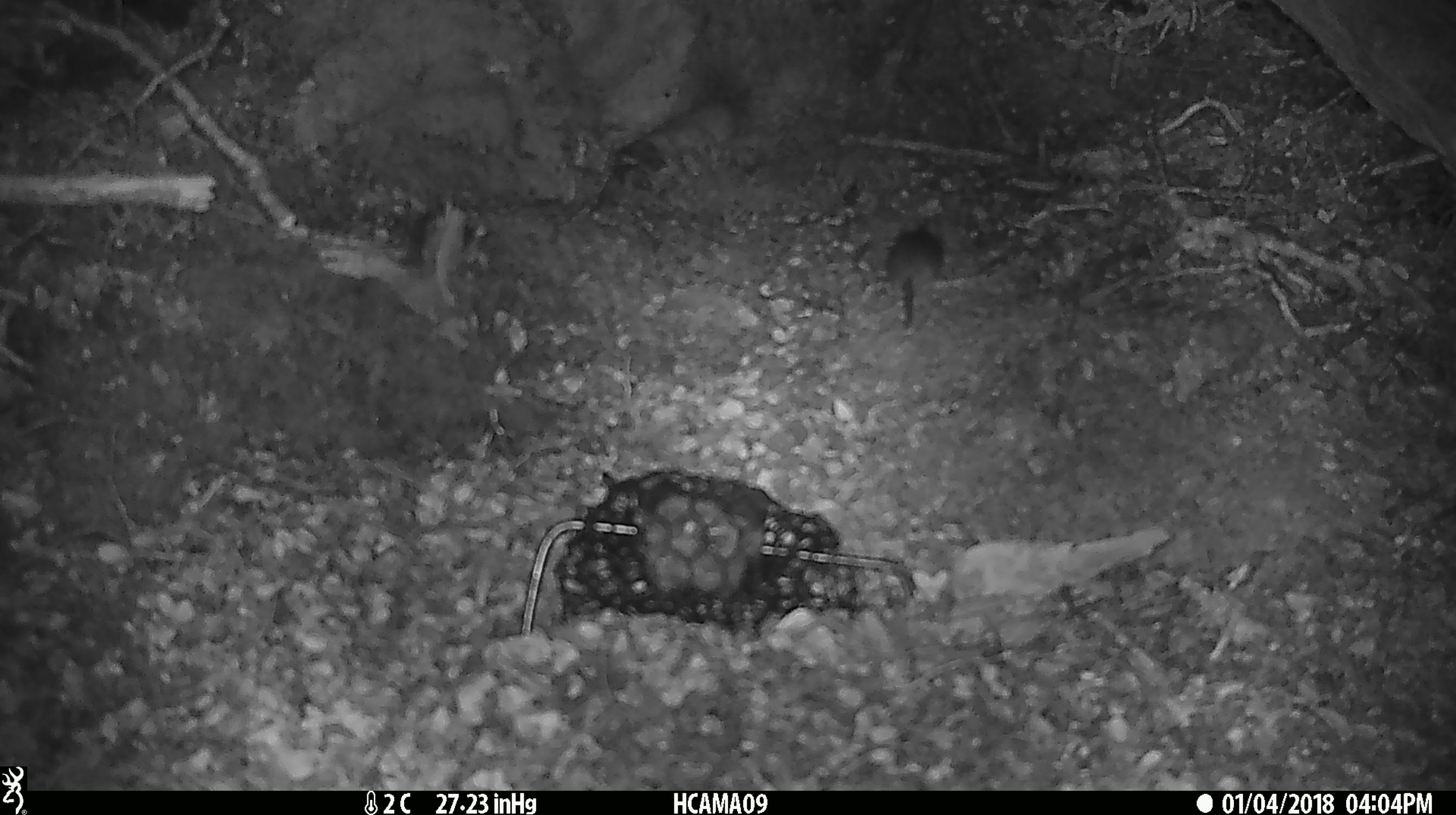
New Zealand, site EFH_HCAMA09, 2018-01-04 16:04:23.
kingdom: Animalia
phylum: Chordata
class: Mammalia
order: Rodentia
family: Muridae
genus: Mus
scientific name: Mus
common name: mouse